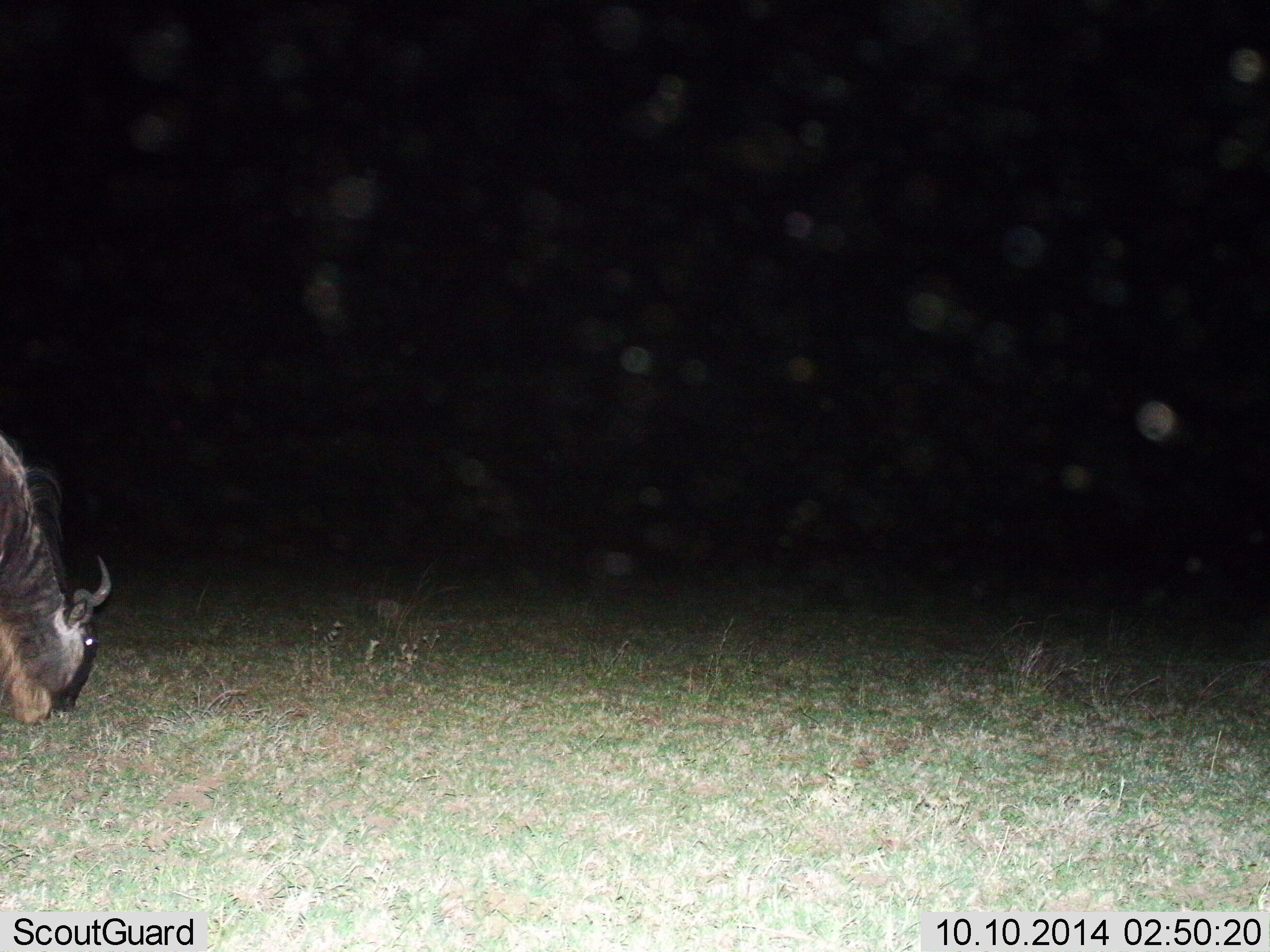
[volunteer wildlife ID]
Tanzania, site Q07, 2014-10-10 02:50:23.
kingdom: Animalia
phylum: Chordata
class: Mammalia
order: Artiodactyla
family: Bovidae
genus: Connochaetes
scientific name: Connochaetes taurinus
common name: blue wildebeest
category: wildebeest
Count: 1.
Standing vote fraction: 10%.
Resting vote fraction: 0%.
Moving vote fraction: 0%.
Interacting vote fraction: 0%.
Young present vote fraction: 0%.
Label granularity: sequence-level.